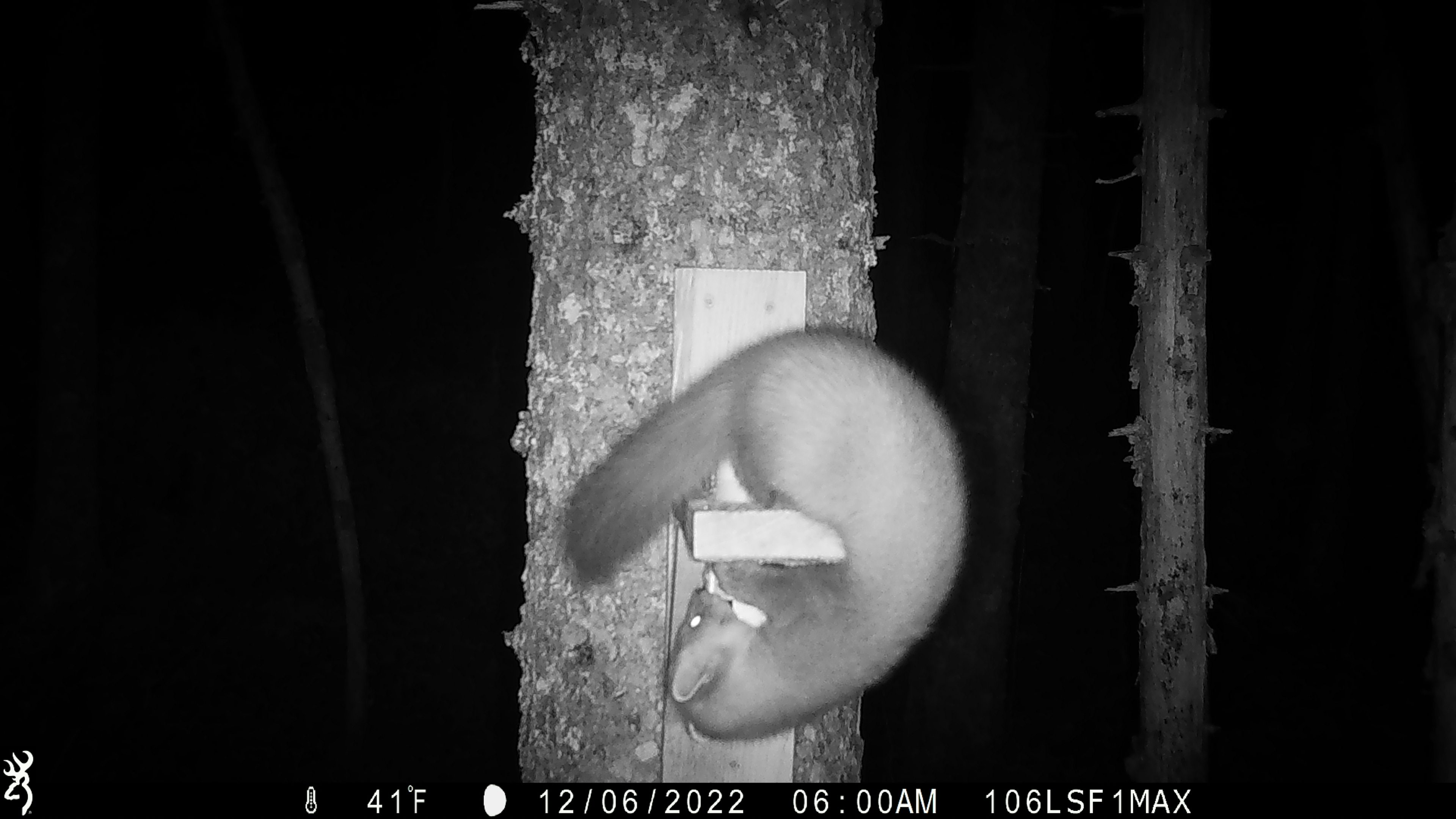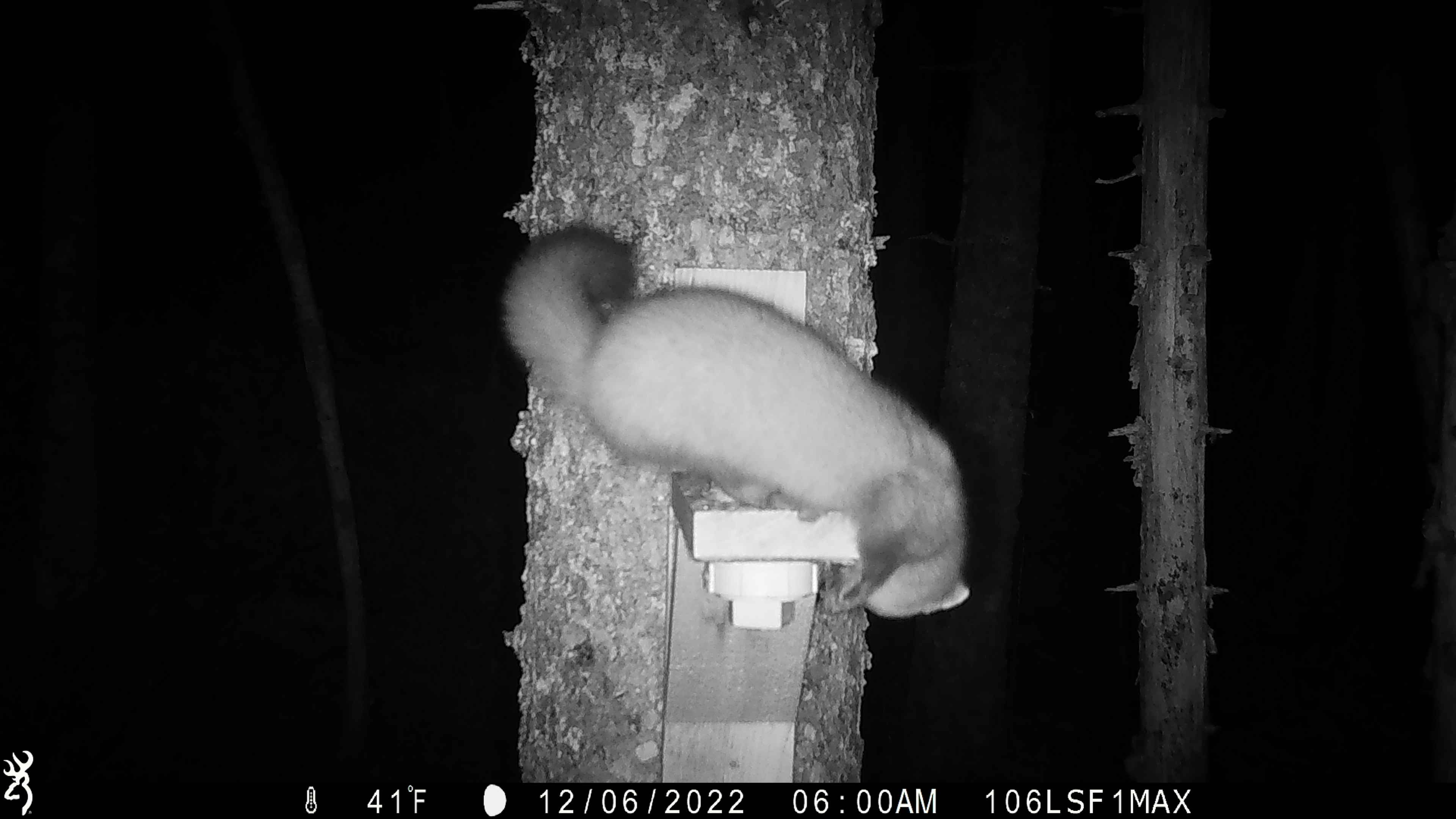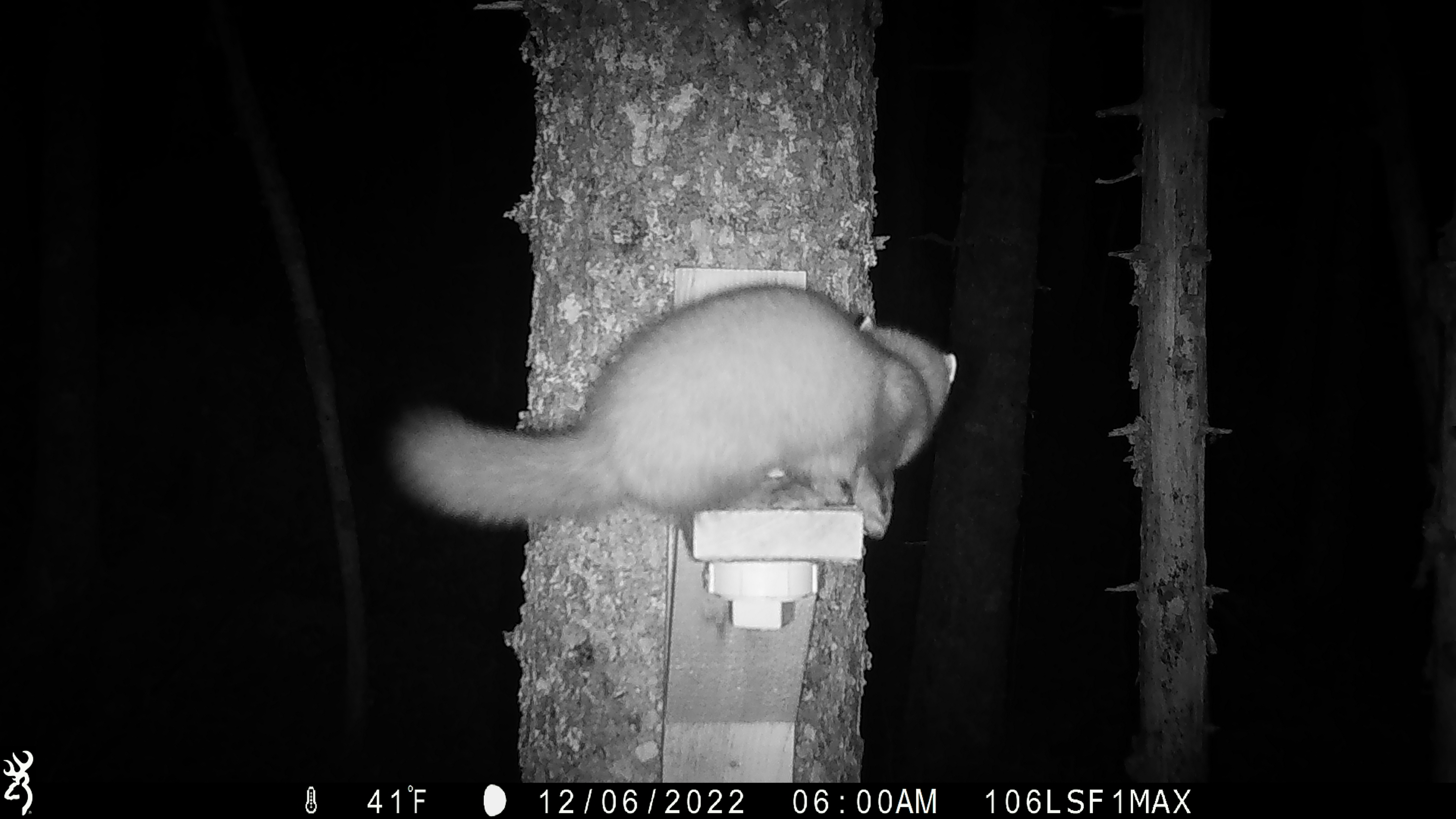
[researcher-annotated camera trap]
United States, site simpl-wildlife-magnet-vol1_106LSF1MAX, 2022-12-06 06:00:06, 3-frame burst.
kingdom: Animalia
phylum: Chordata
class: Mammalia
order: Carnivora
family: Mustelidae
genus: Martes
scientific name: Martes americana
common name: american marten